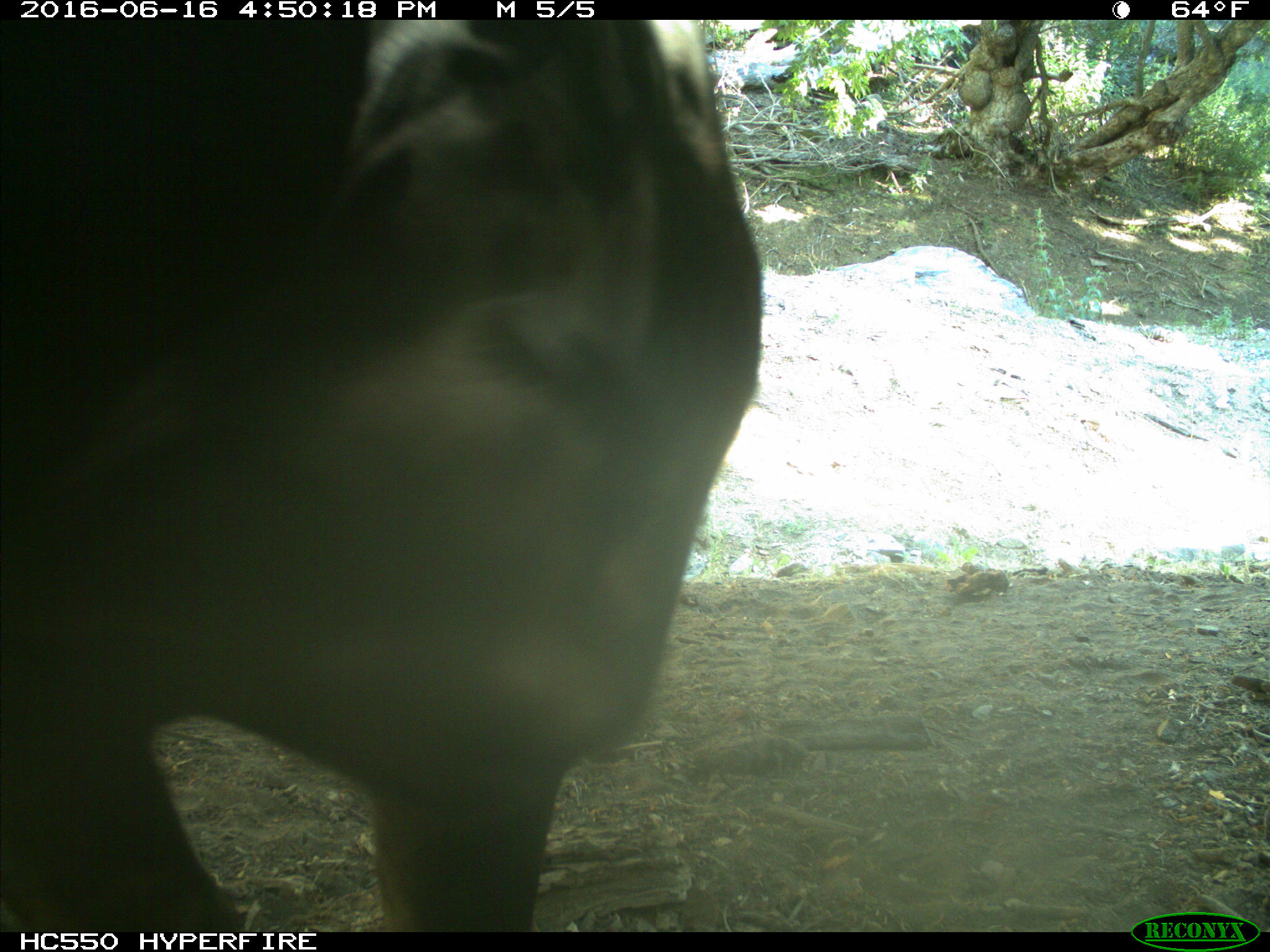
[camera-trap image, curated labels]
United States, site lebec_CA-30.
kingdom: Animalia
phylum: Chordata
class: Mammalia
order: Artiodactyla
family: Bovidae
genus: Bos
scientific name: Bos taurus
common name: domestic cow